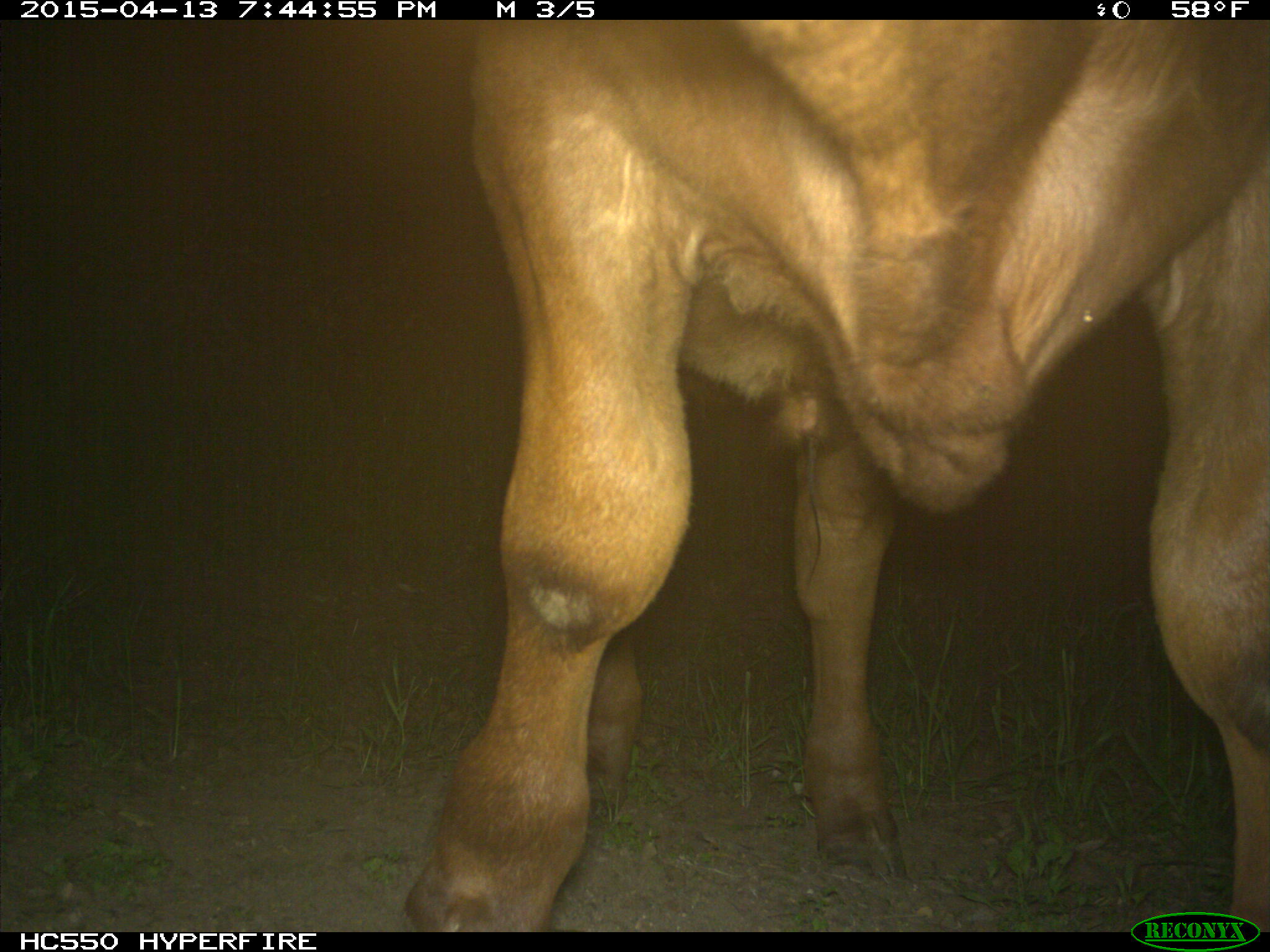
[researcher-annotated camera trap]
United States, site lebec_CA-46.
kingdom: Animalia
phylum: Chordata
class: Mammalia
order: Artiodactyla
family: Bovidae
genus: Bos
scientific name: Bos taurus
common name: domestic cow